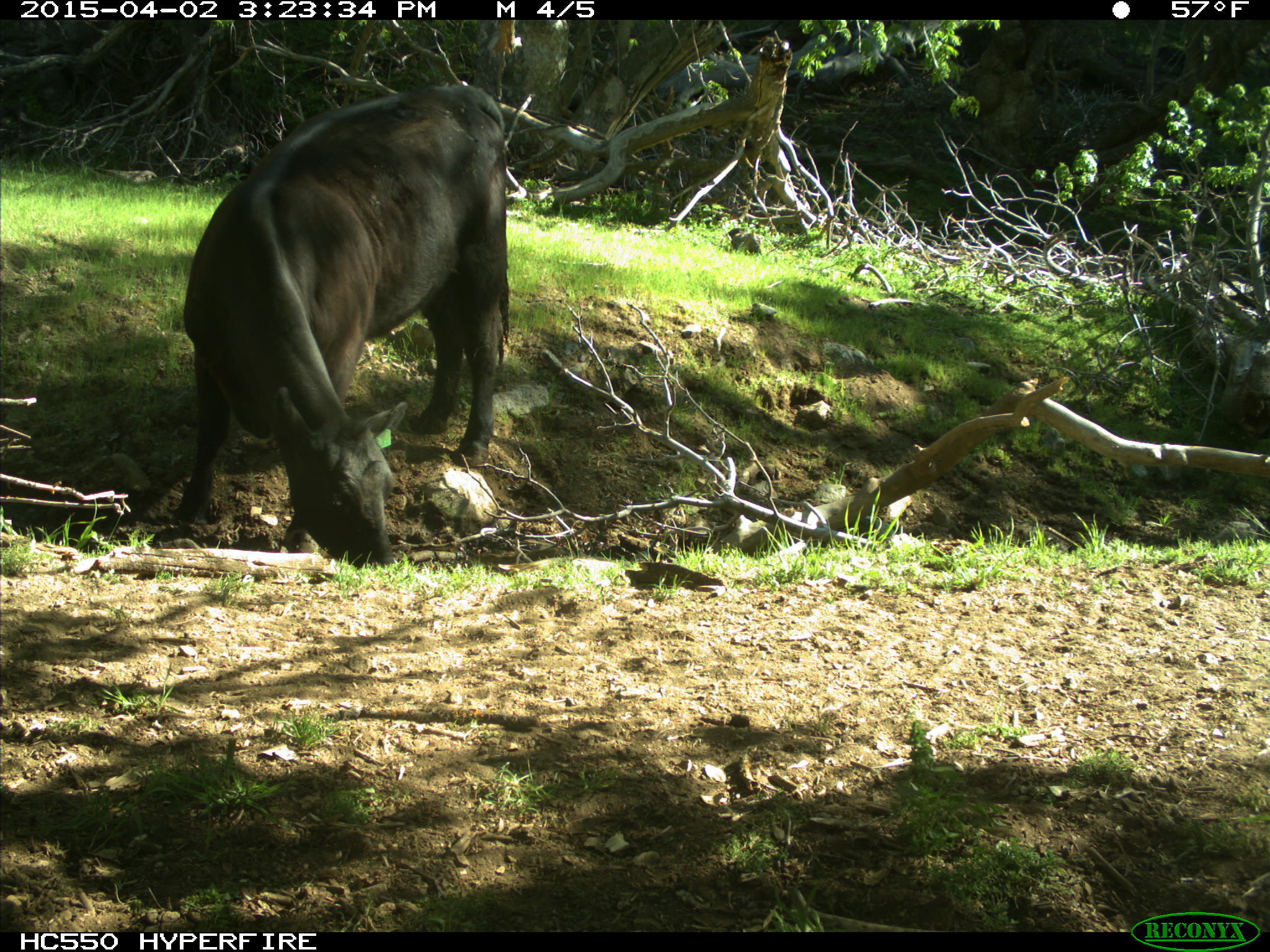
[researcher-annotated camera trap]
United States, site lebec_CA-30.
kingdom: Animalia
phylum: Chordata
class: Mammalia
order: Artiodactyla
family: Bovidae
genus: Bos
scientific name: Bos taurus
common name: domestic cow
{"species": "Bos taurus (domestic cow)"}